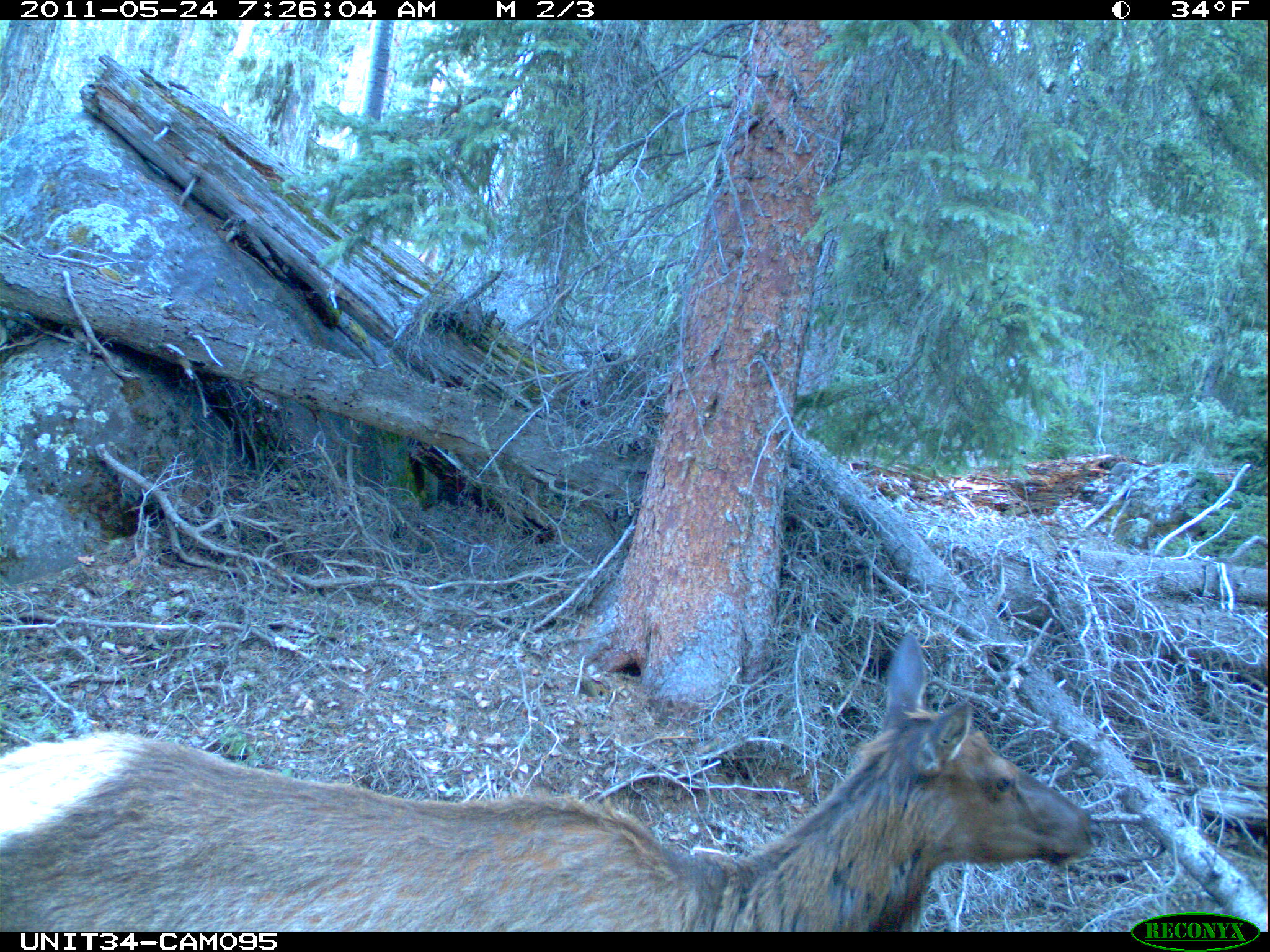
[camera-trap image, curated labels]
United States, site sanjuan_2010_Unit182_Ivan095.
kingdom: Animalia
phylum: Chordata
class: Mammalia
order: Artiodactyla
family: Cervidae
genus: Cervus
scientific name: Cervus elaphus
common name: red deer